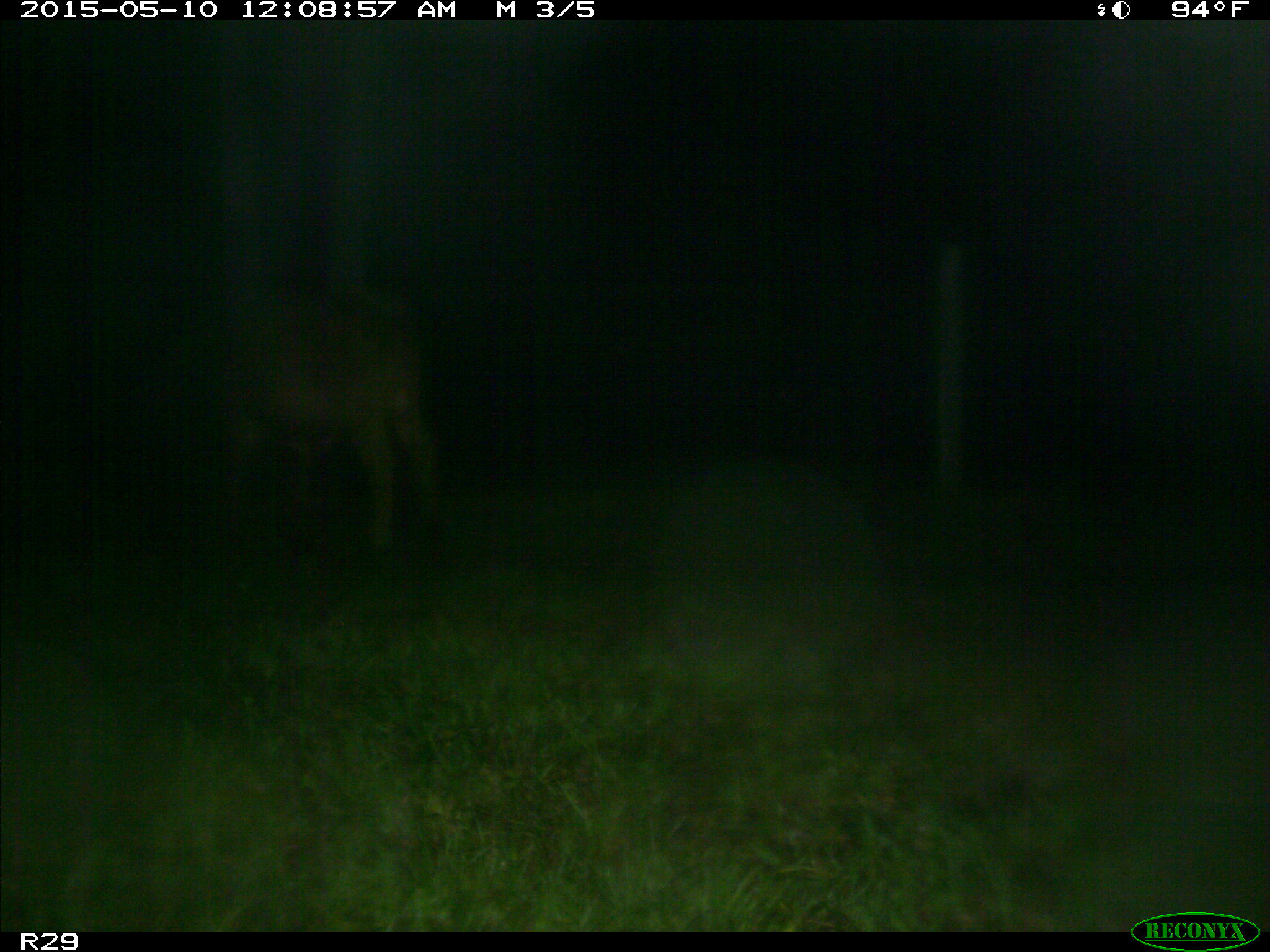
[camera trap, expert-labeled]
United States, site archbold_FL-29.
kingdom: Animalia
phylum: Chordata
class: Mammalia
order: Artiodactyla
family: Bovidae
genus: Bos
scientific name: Bos taurus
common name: domestic cow